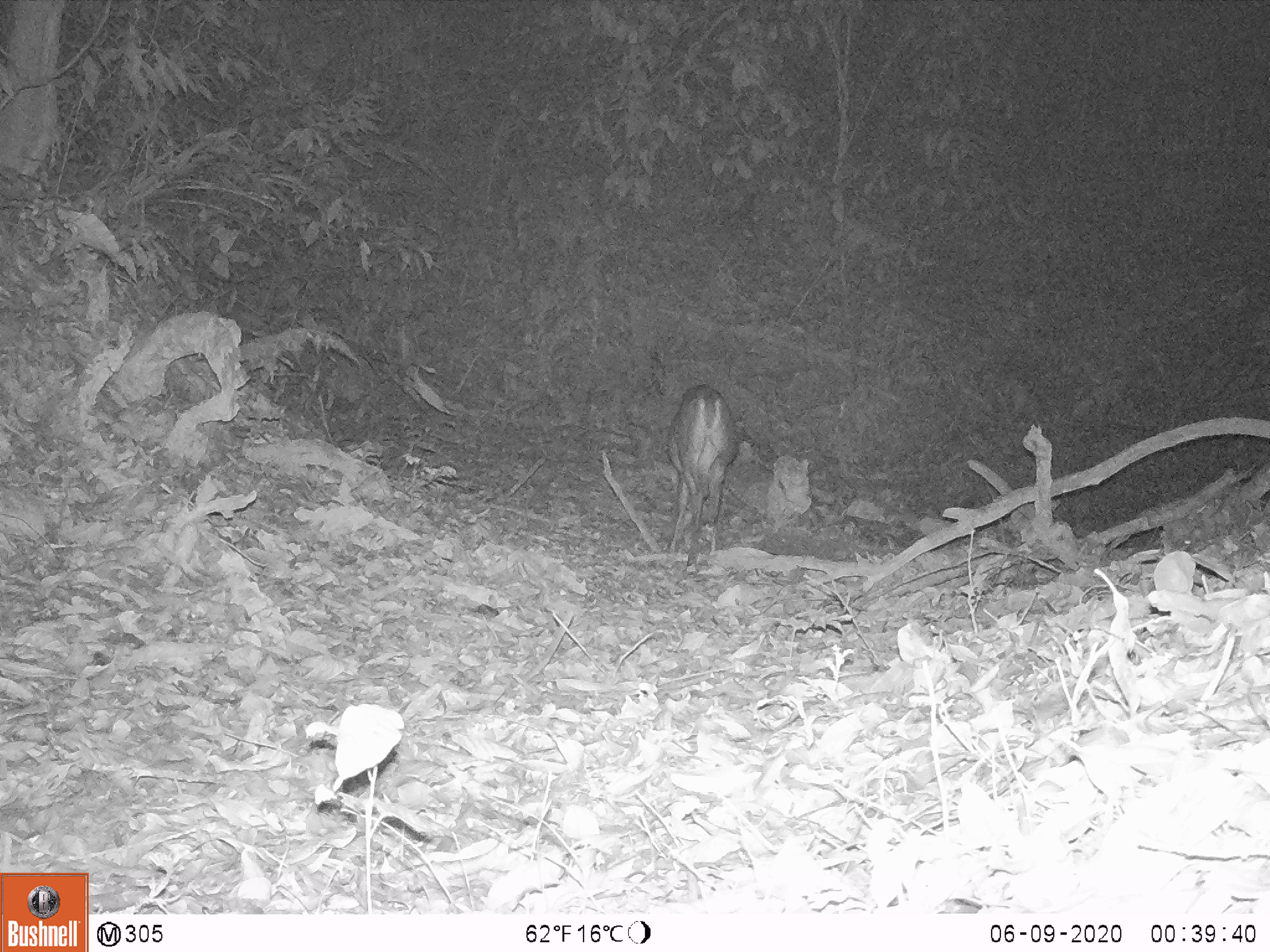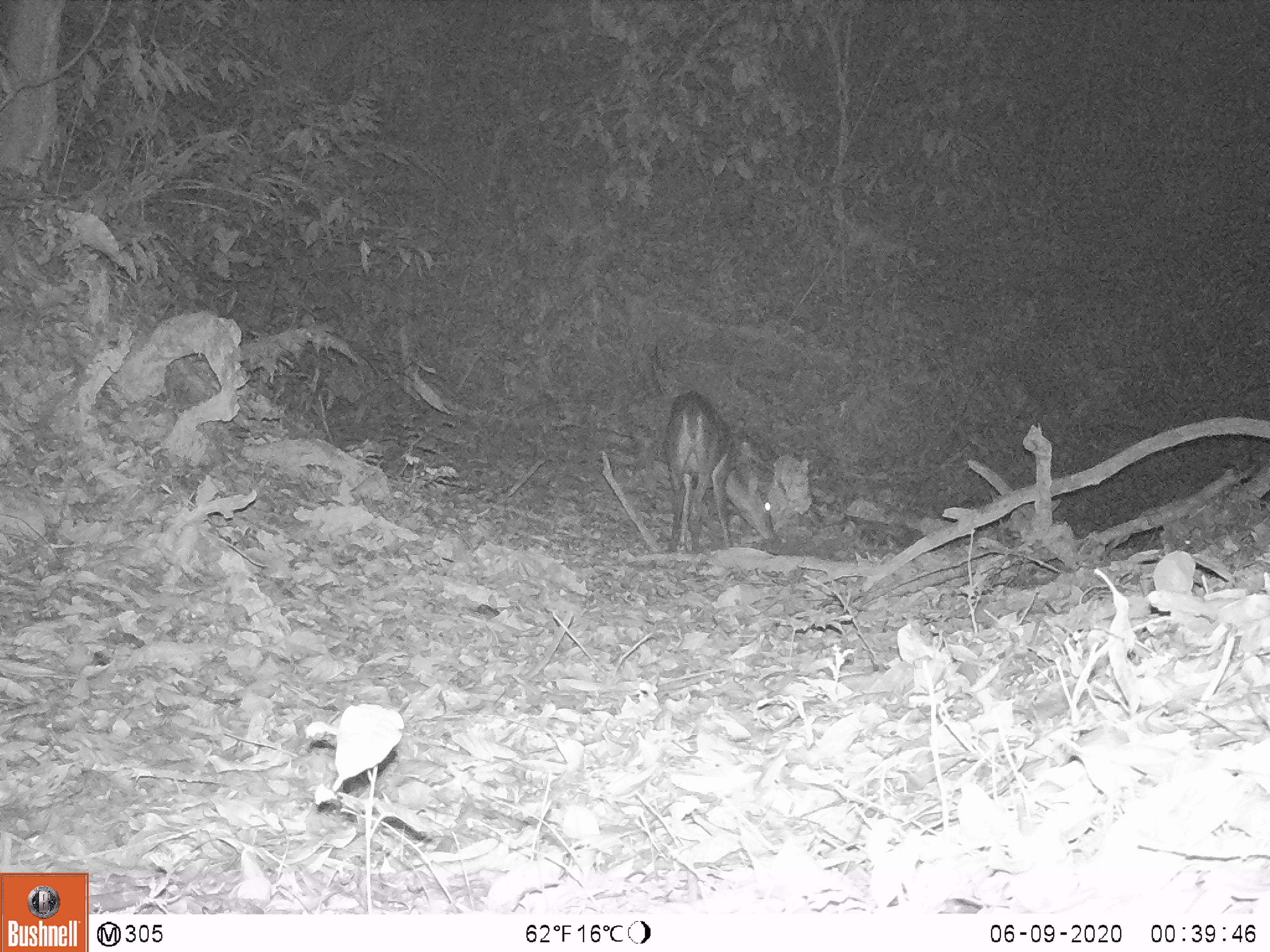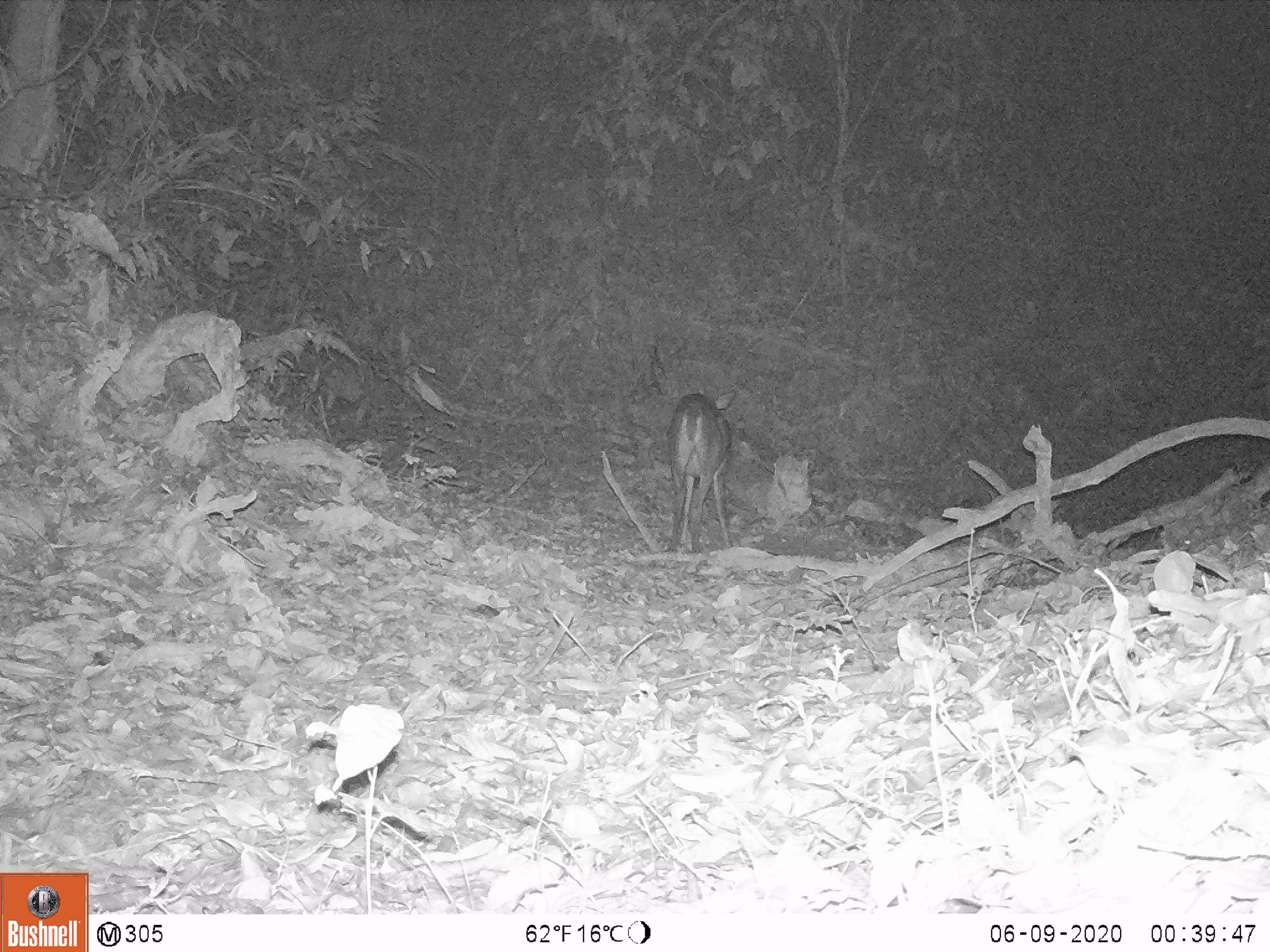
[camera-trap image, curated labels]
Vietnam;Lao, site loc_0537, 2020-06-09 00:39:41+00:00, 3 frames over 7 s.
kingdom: Animalia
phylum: Chordata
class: Mammalia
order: Artiodactyla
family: Cervidae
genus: Muntiacus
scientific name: Muntiacus vuquangensis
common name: large-antlered muntjac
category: large antlered muntjac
Large antlered muntjac (large-antlered muntjac) (Muntiacus vuquangensis). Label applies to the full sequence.